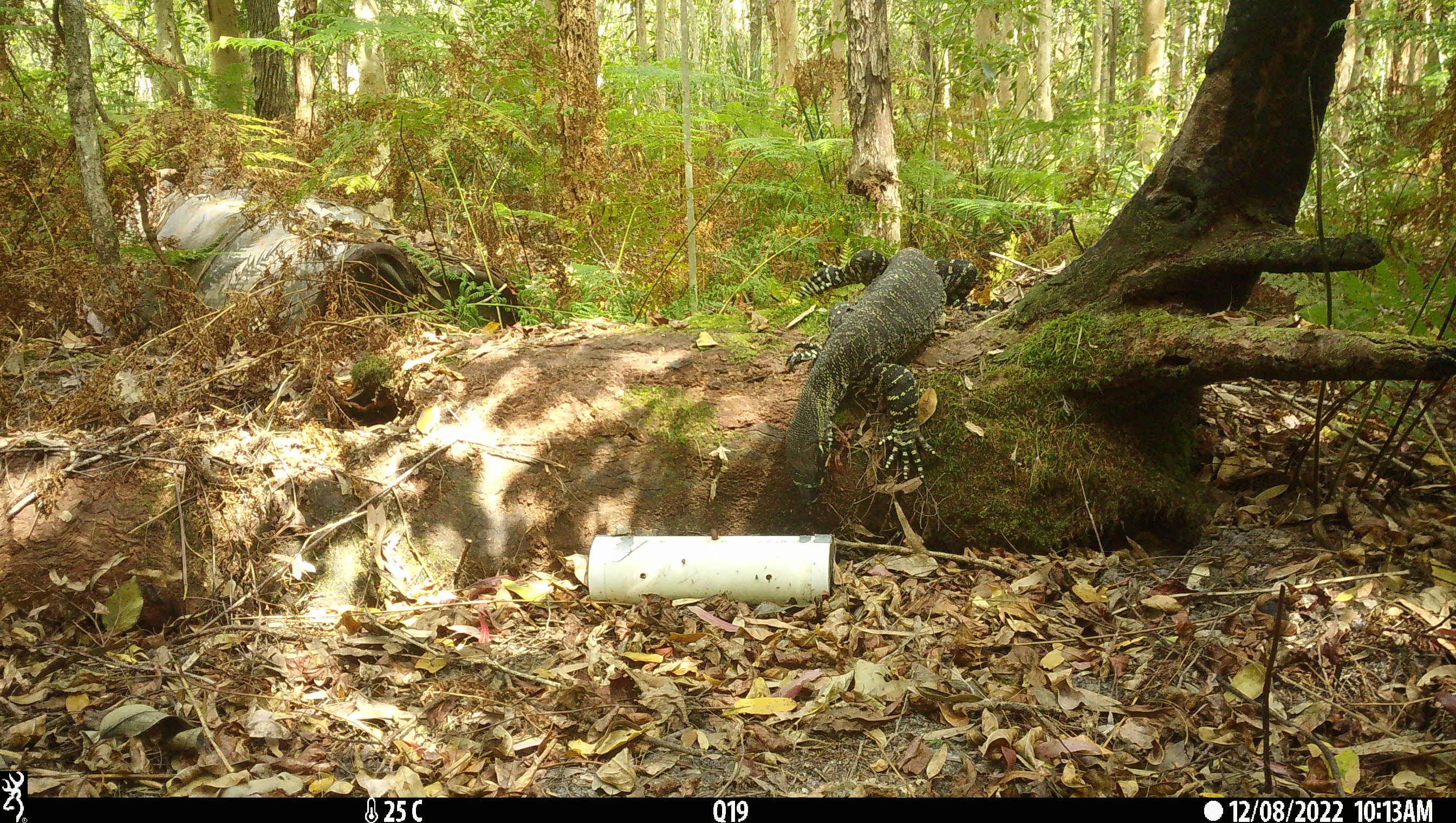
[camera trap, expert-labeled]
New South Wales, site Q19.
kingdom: Animalia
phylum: Chordata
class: Reptilia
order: Squamata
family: Varanidae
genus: Varanus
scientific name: Varanus varius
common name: lace monitor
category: goanna